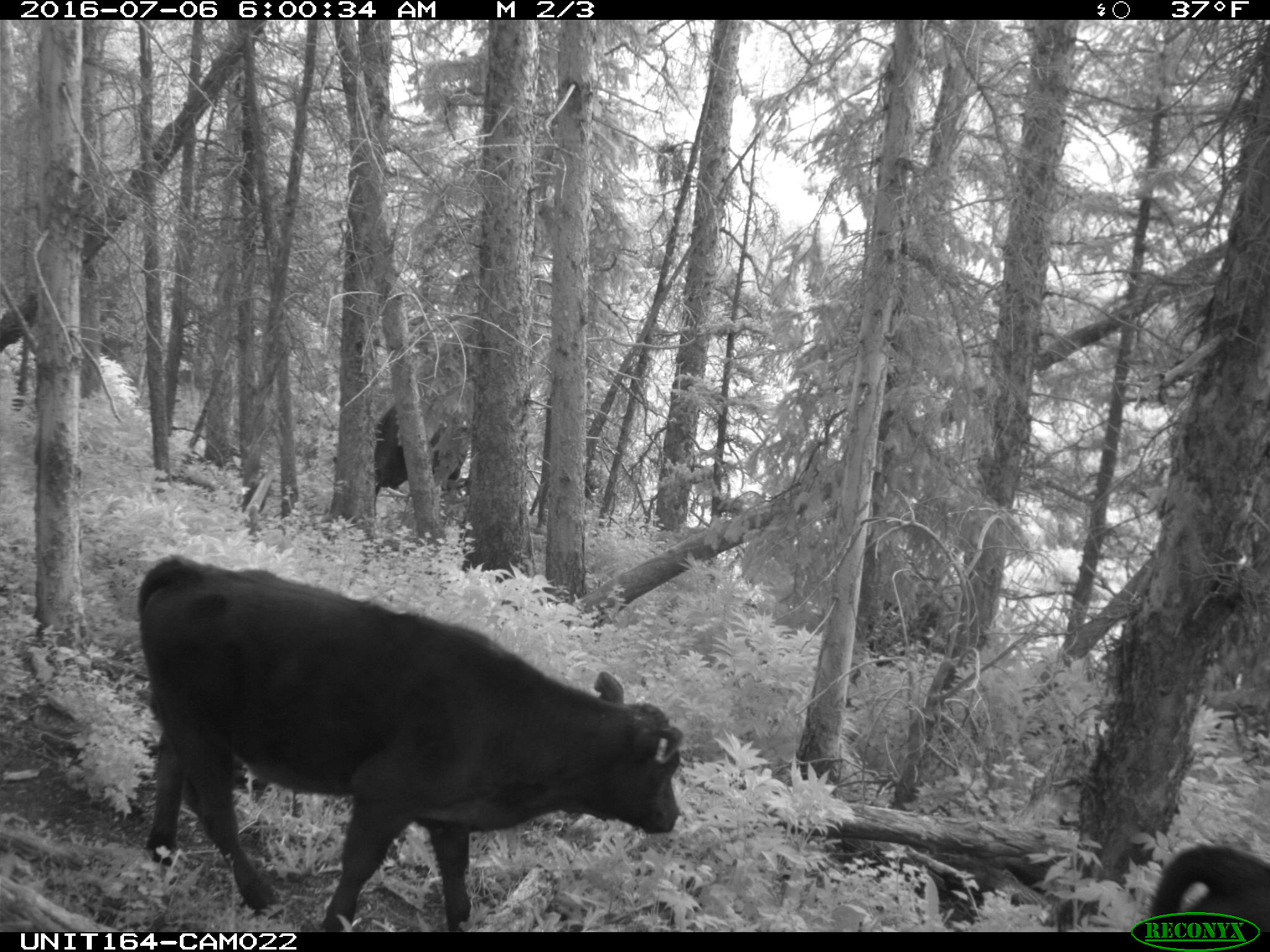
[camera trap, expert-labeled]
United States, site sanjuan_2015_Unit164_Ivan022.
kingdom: Animalia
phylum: Chordata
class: Mammalia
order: Artiodactyla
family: Bovidae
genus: Bos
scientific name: Bos taurus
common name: domestic cow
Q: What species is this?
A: Bos taurus (domestic cow).